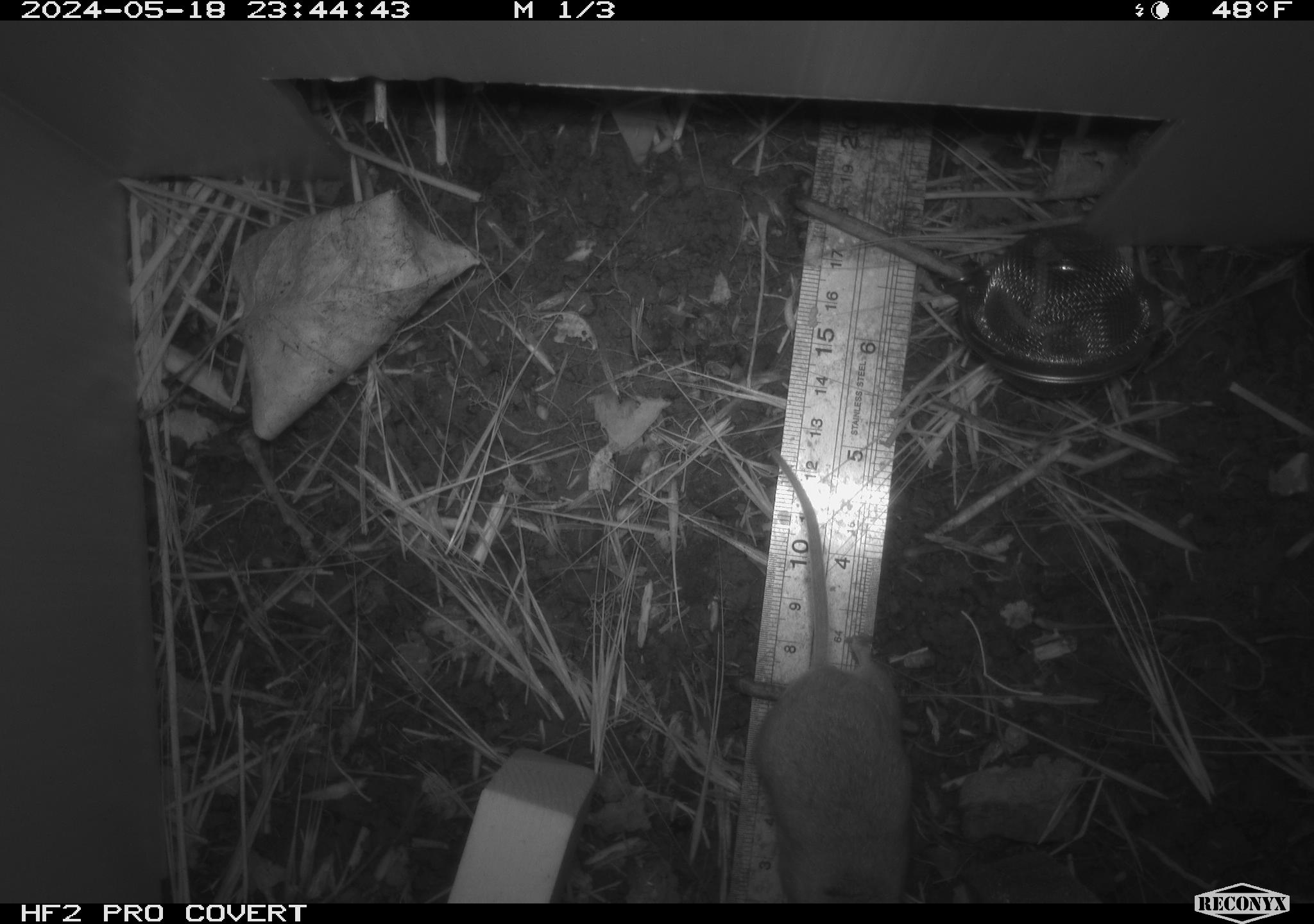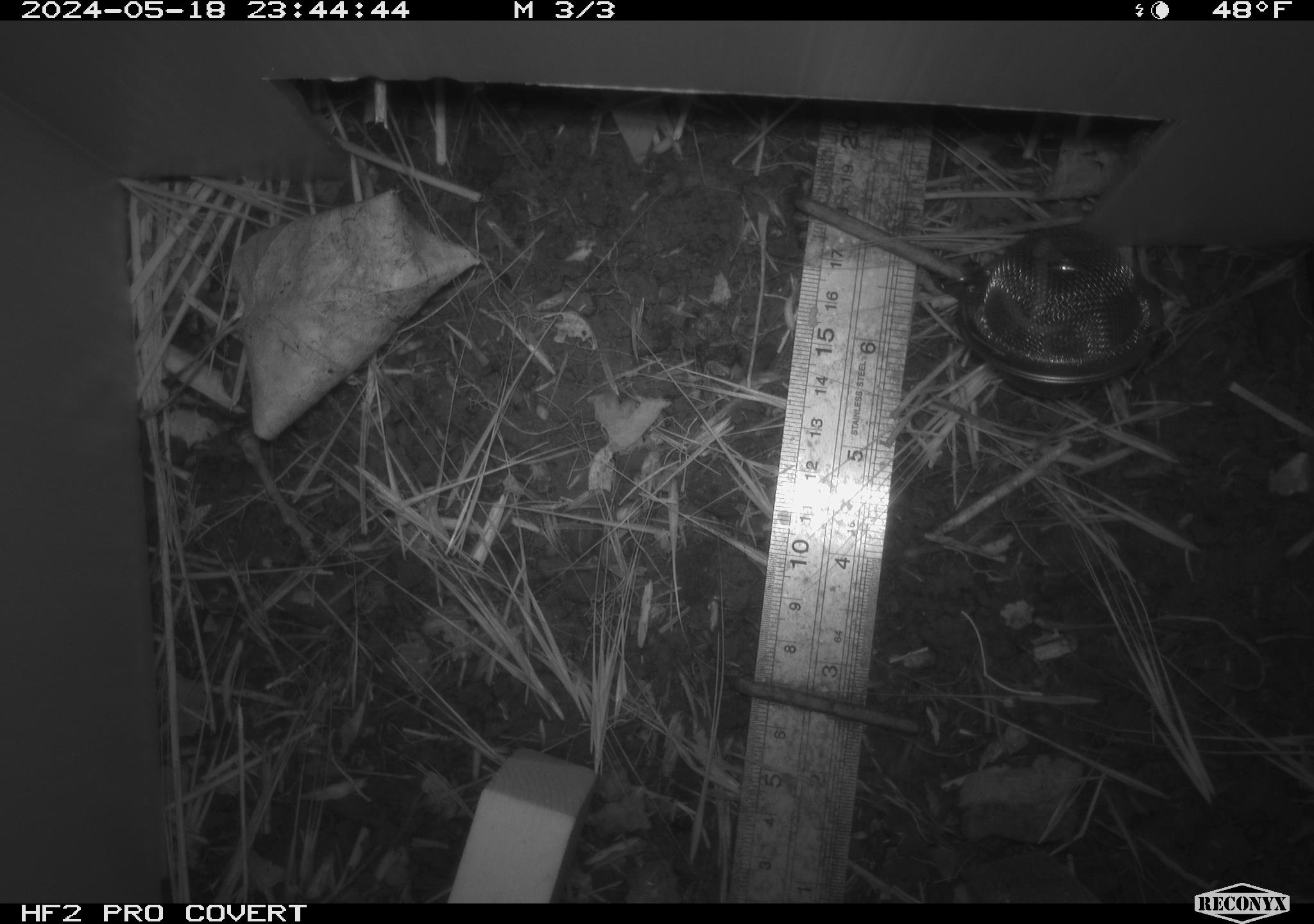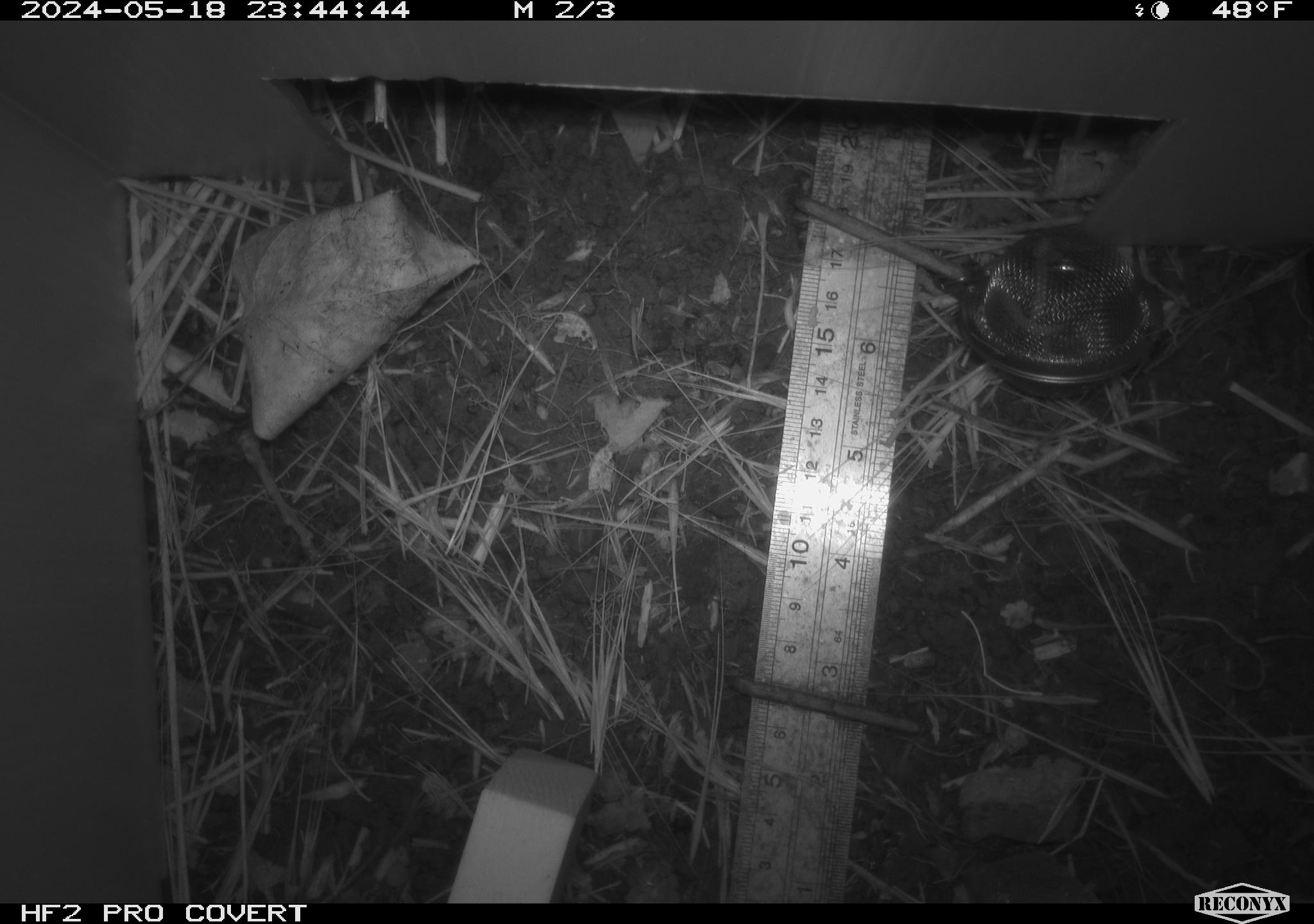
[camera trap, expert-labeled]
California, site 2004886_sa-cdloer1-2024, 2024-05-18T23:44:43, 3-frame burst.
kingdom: Animalia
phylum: Chordata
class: Mammalia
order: Rodentia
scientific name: Rodentia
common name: mouse species